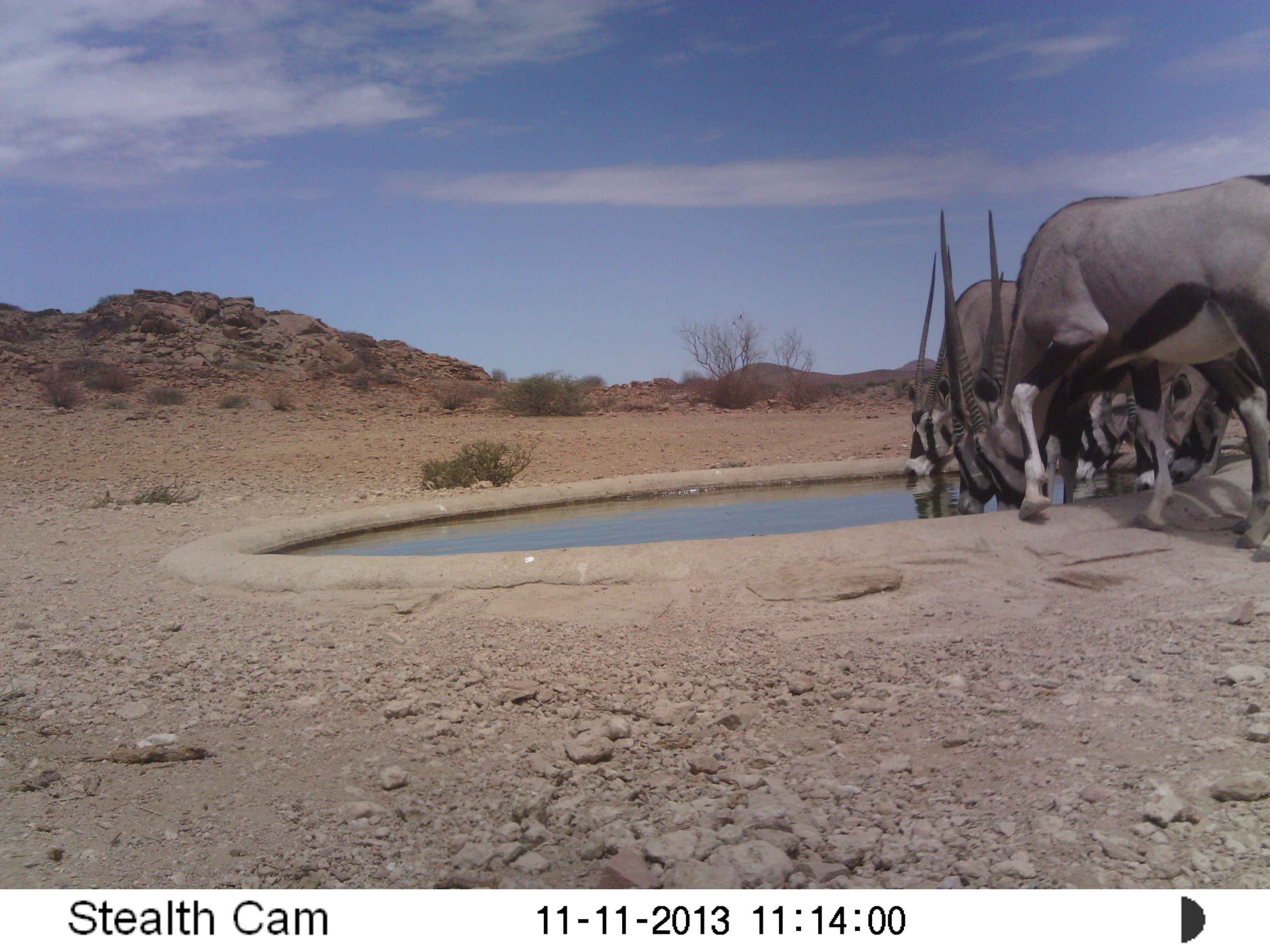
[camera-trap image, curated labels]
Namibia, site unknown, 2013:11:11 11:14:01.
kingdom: Animalia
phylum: Chordata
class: Mammalia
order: Artiodactyla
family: Bovidae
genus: Oryx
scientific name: Oryx gazella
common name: gemsbok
Oryx gazella (gemsbok).